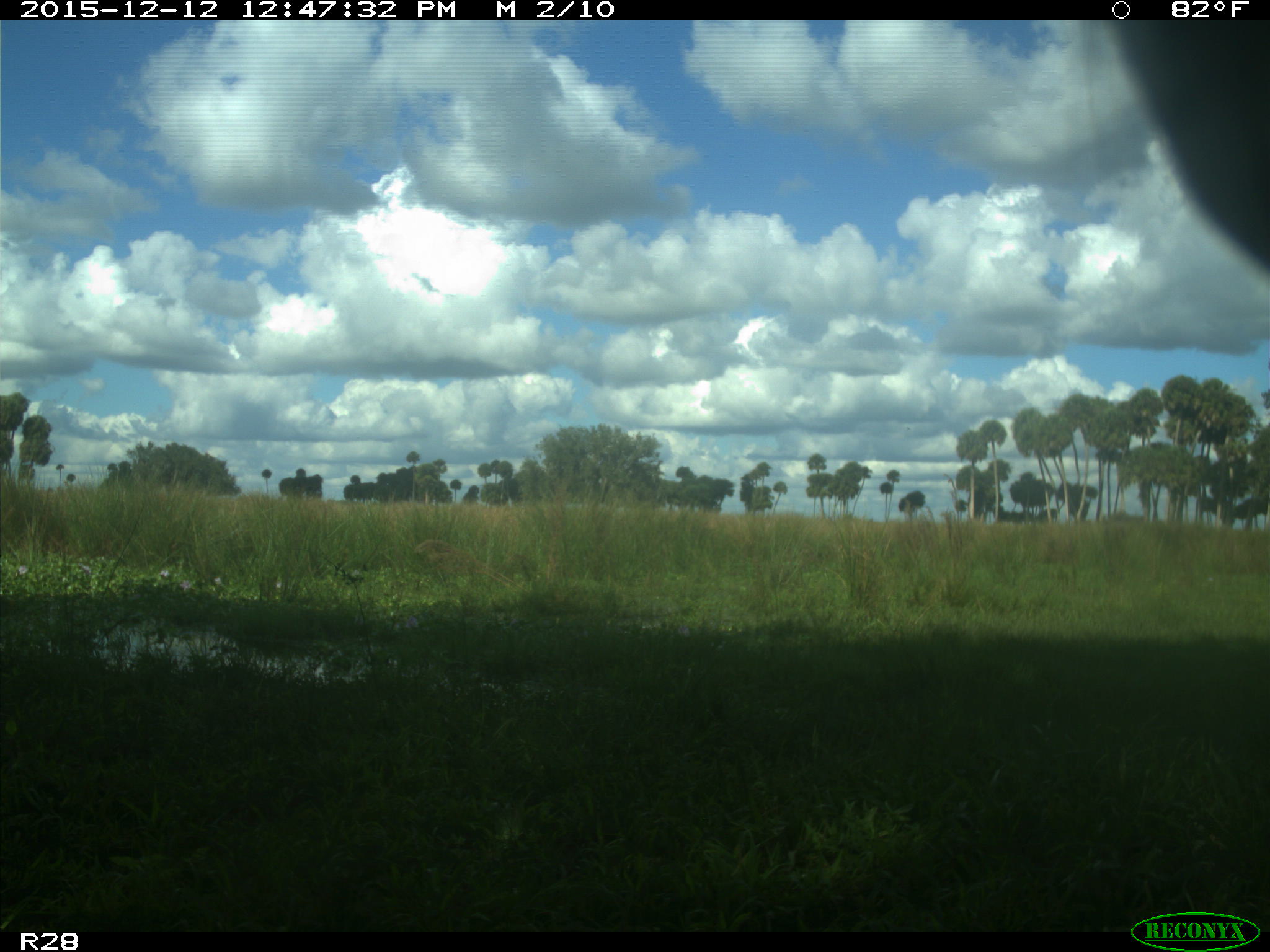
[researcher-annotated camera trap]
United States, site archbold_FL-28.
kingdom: Animalia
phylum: Chordata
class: Mammalia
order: Artiodactyla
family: Bovidae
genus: Bos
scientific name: Bos taurus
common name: domestic cow